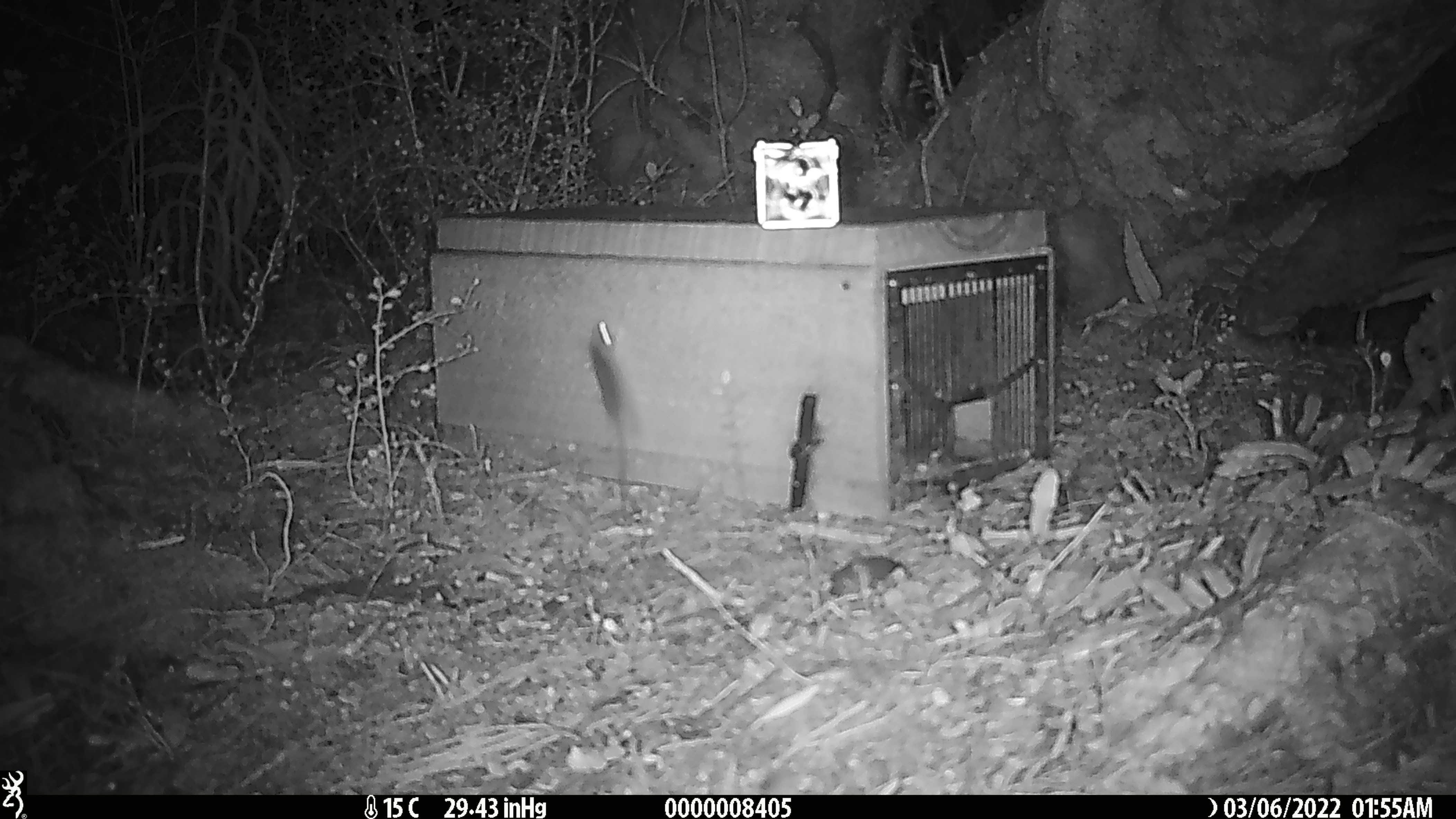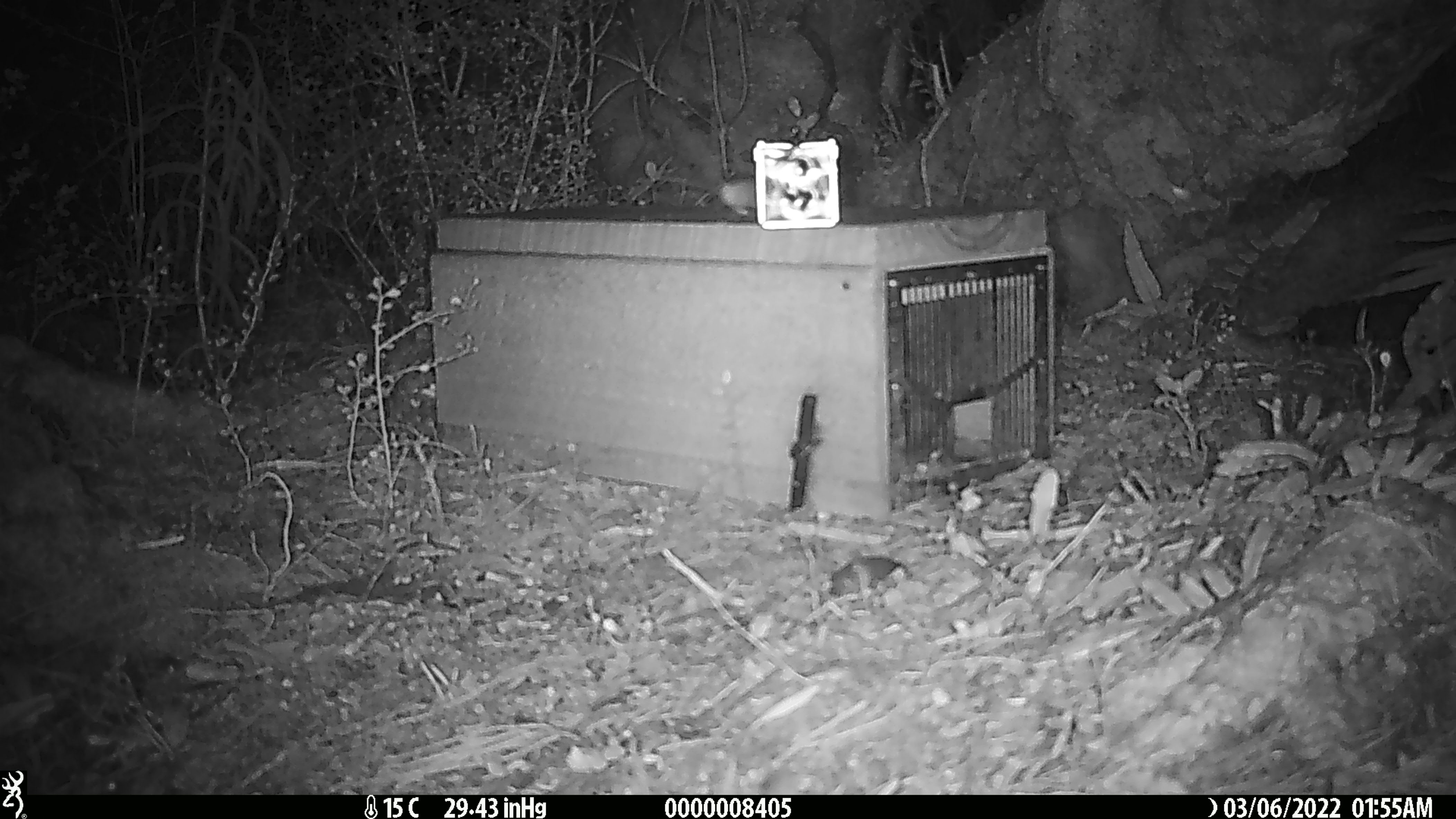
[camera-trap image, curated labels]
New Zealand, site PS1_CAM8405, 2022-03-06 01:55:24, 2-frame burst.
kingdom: Animalia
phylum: Chordata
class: Mammalia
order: Rodentia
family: Muridae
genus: Mus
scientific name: Mus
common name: mouse